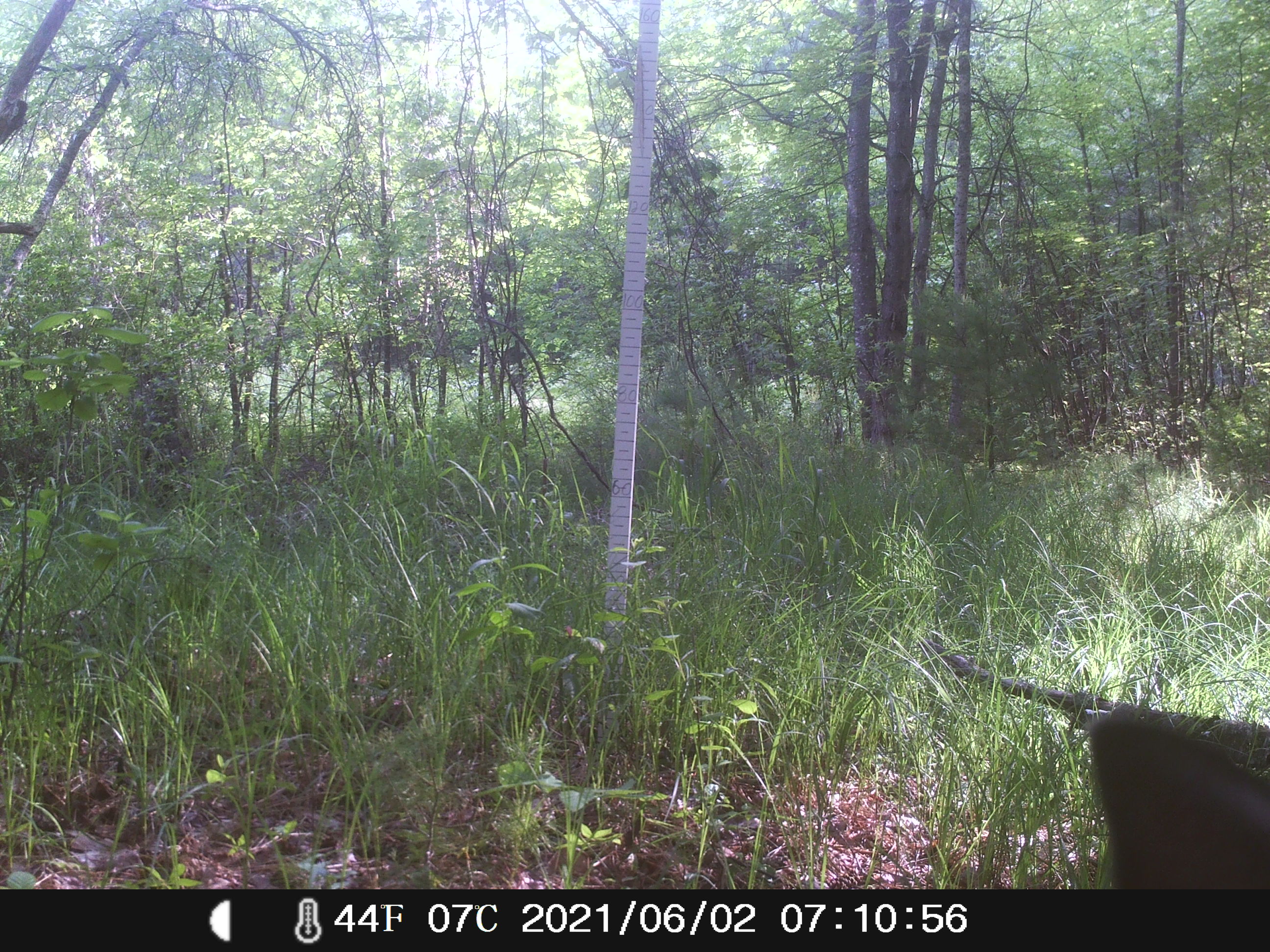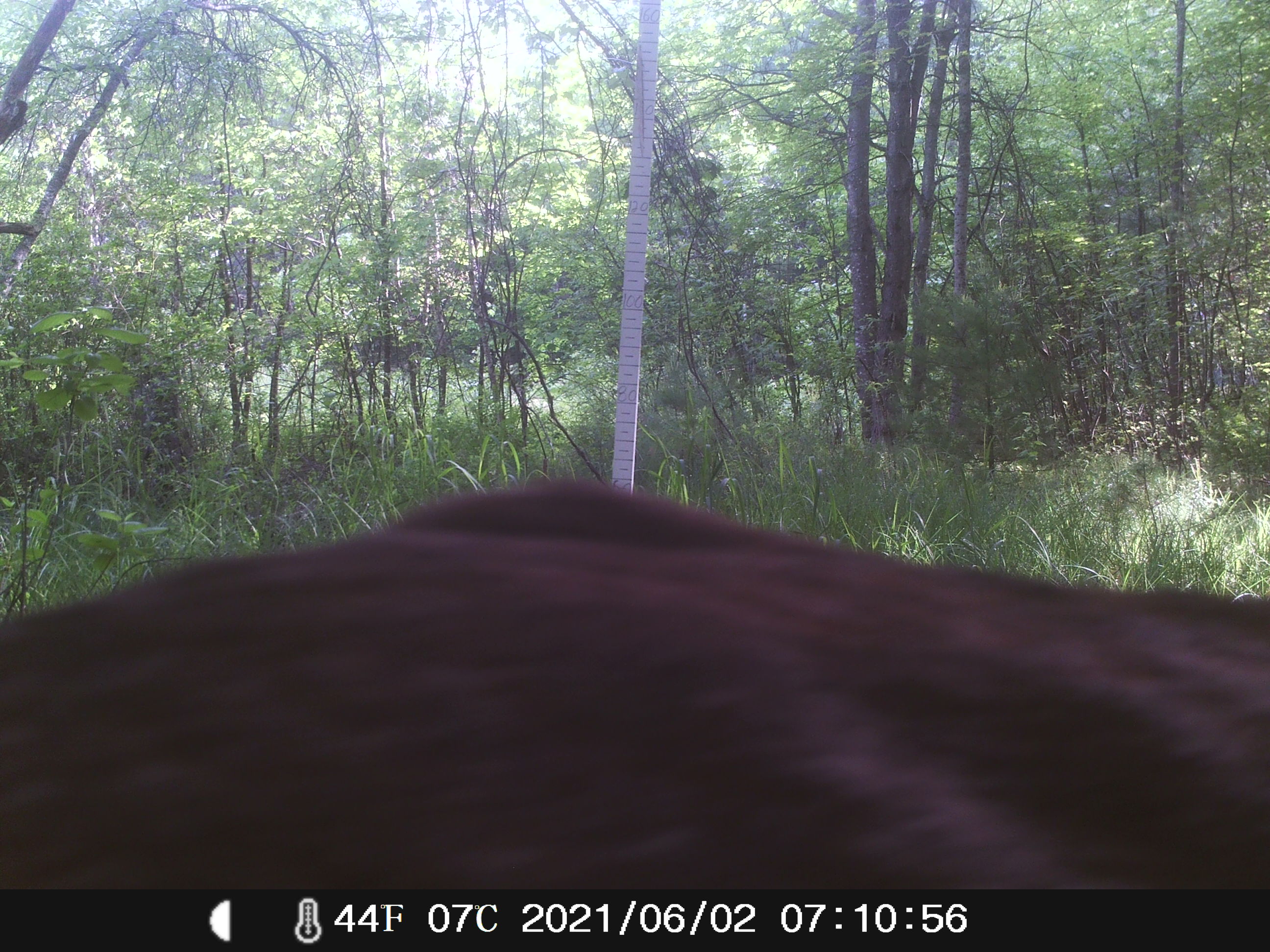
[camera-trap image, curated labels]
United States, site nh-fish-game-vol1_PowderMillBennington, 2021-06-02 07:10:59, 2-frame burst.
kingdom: Animalia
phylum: Chordata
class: Mammalia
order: Carnivora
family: Ursidae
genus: Ursus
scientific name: Ursus americanus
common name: black bear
Black bear (Ursus americanus).